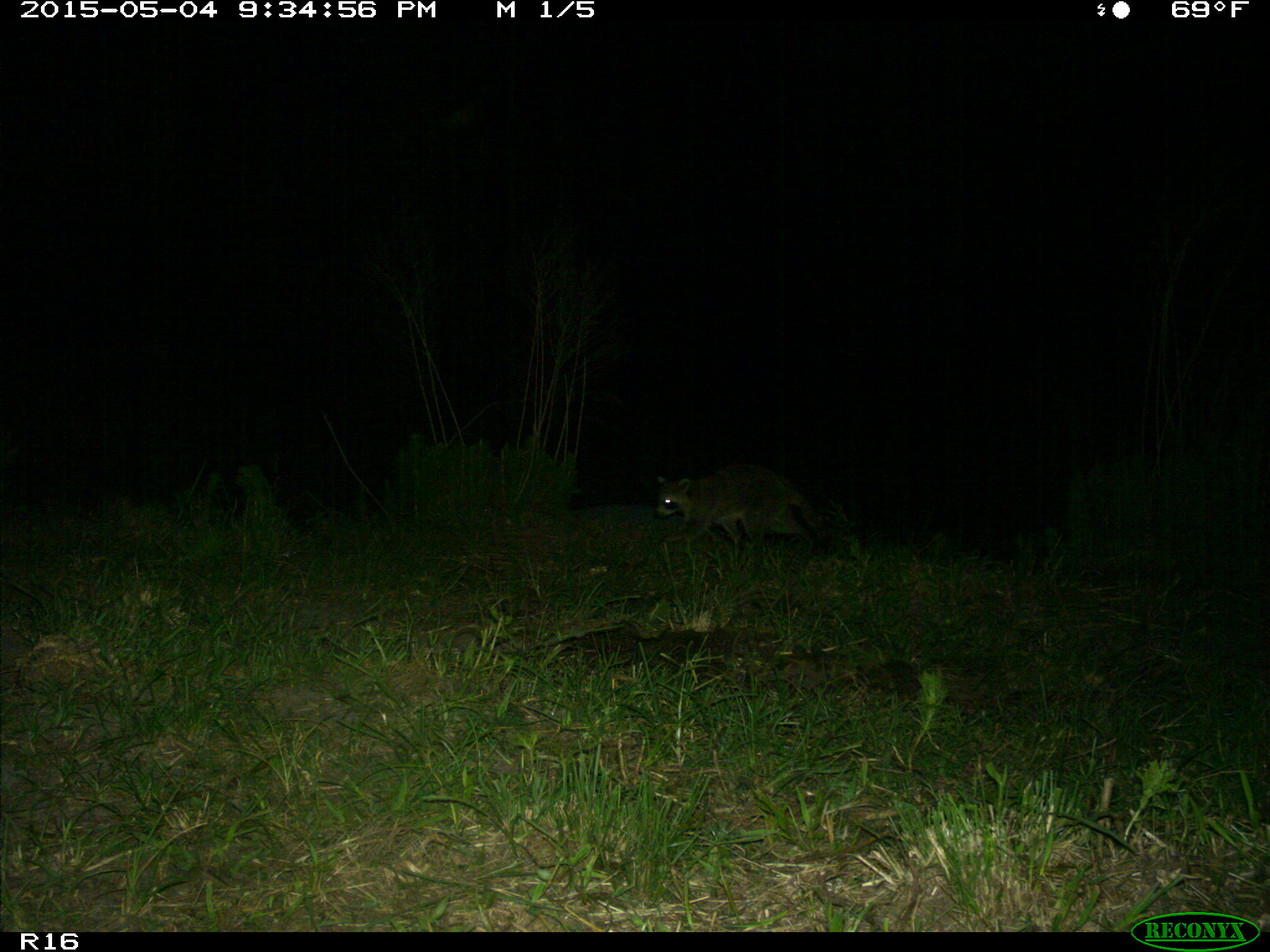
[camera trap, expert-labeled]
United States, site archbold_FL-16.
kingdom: Animalia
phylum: Chordata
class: Mammalia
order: Carnivora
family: Procyonidae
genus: Procyon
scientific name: Procyon lotor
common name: common raccoon